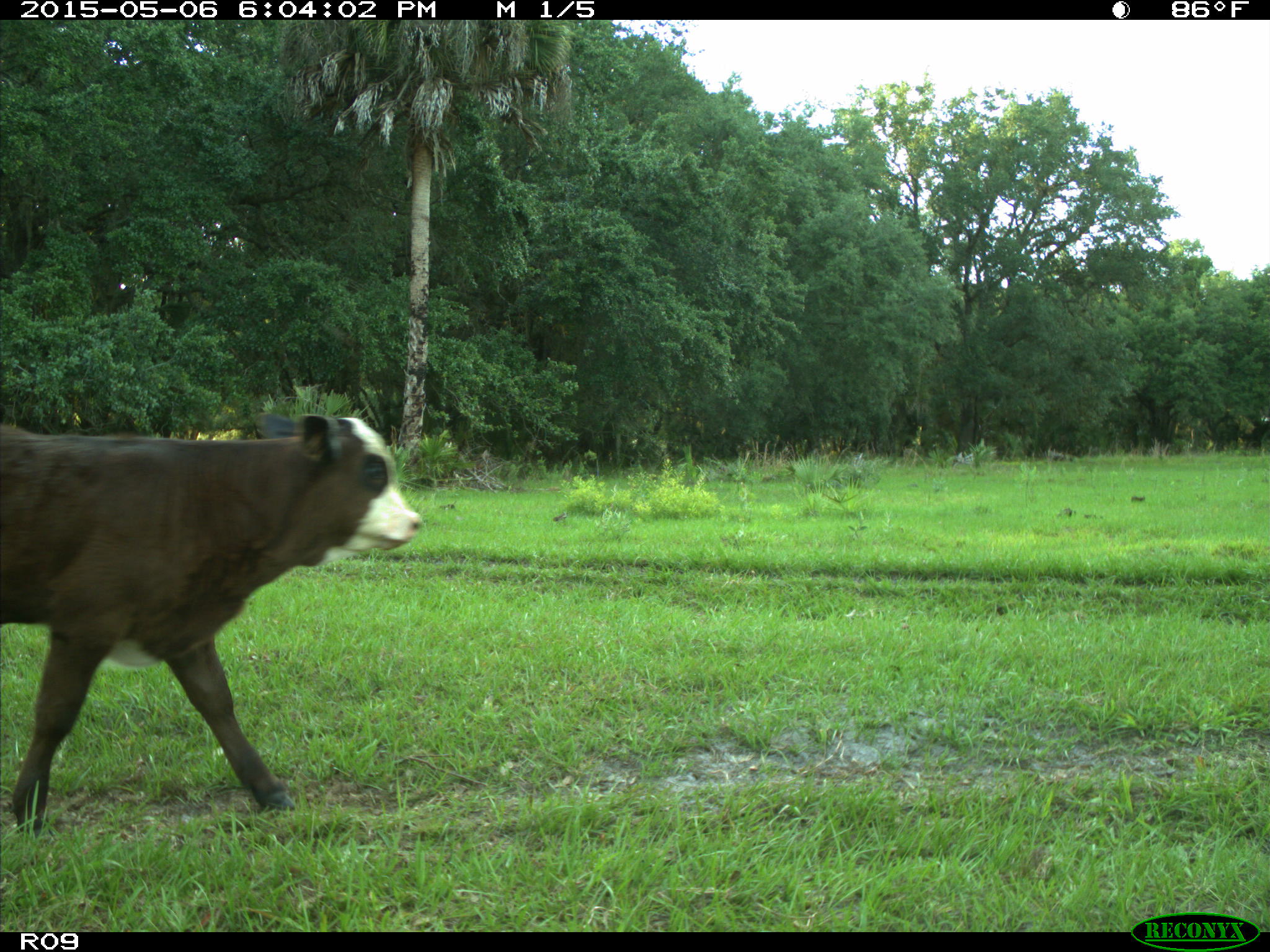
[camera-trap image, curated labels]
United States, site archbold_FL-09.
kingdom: Animalia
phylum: Chordata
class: Mammalia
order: Artiodactyla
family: Bovidae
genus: Bos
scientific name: Bos taurus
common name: domestic cow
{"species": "Bos taurus (domestic cow)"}